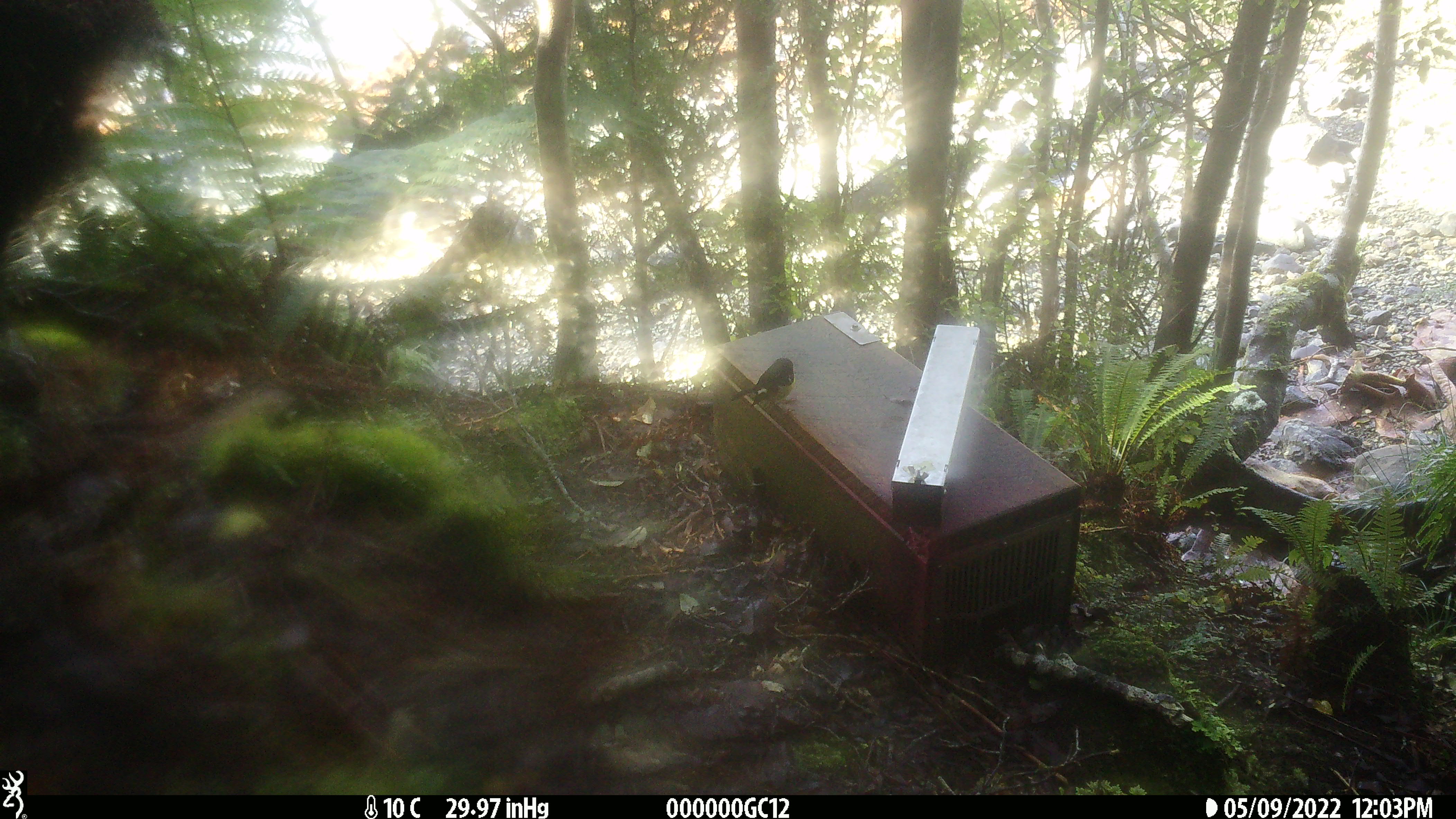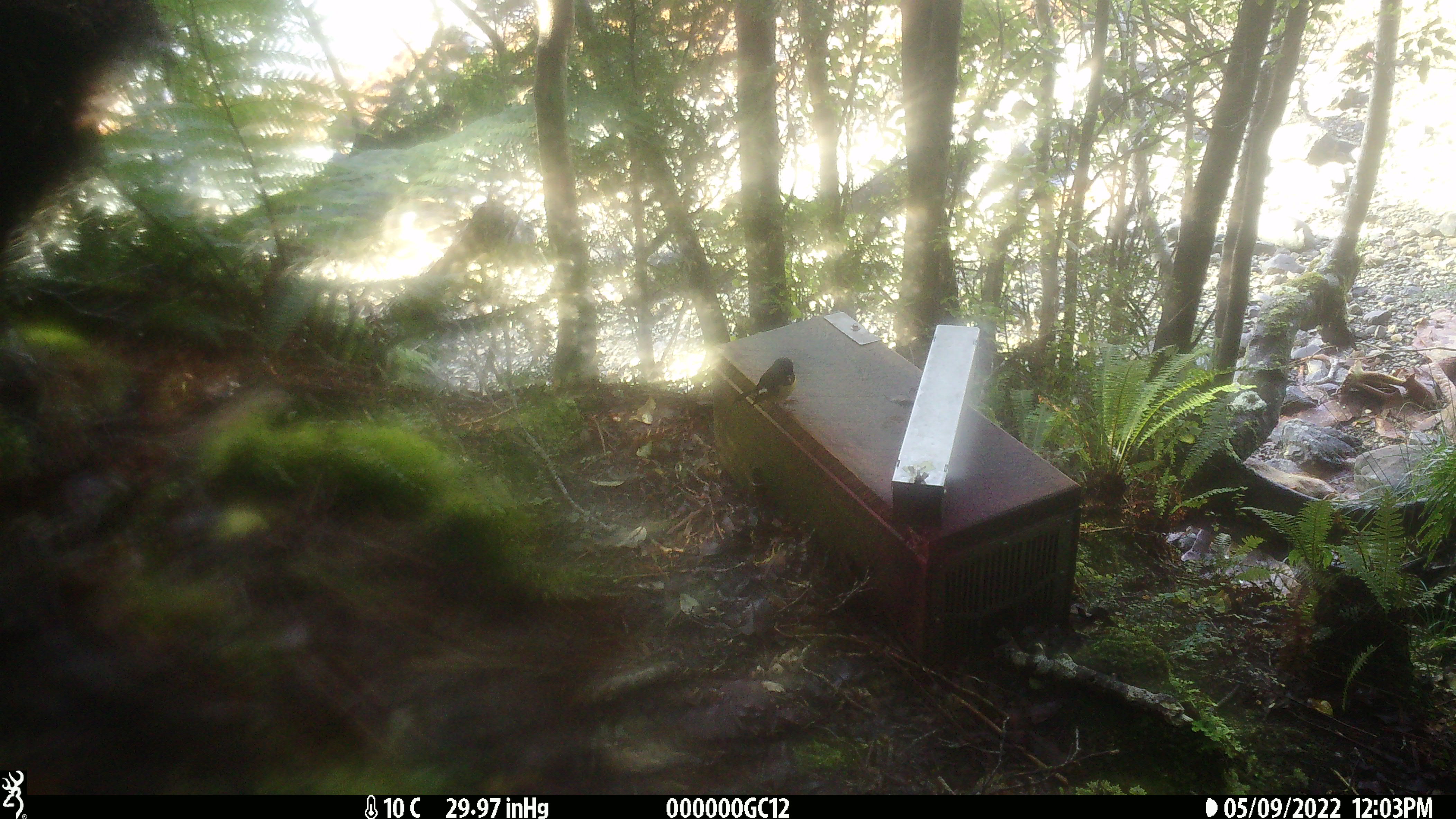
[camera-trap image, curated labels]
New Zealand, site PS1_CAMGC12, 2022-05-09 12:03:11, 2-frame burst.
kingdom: Animalia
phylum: Chordata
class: Aves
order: Passeriformes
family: Petroicidae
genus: Petroica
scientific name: Petroica macrocephala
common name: tomtit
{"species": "tomtit (Petroica macrocephala)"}